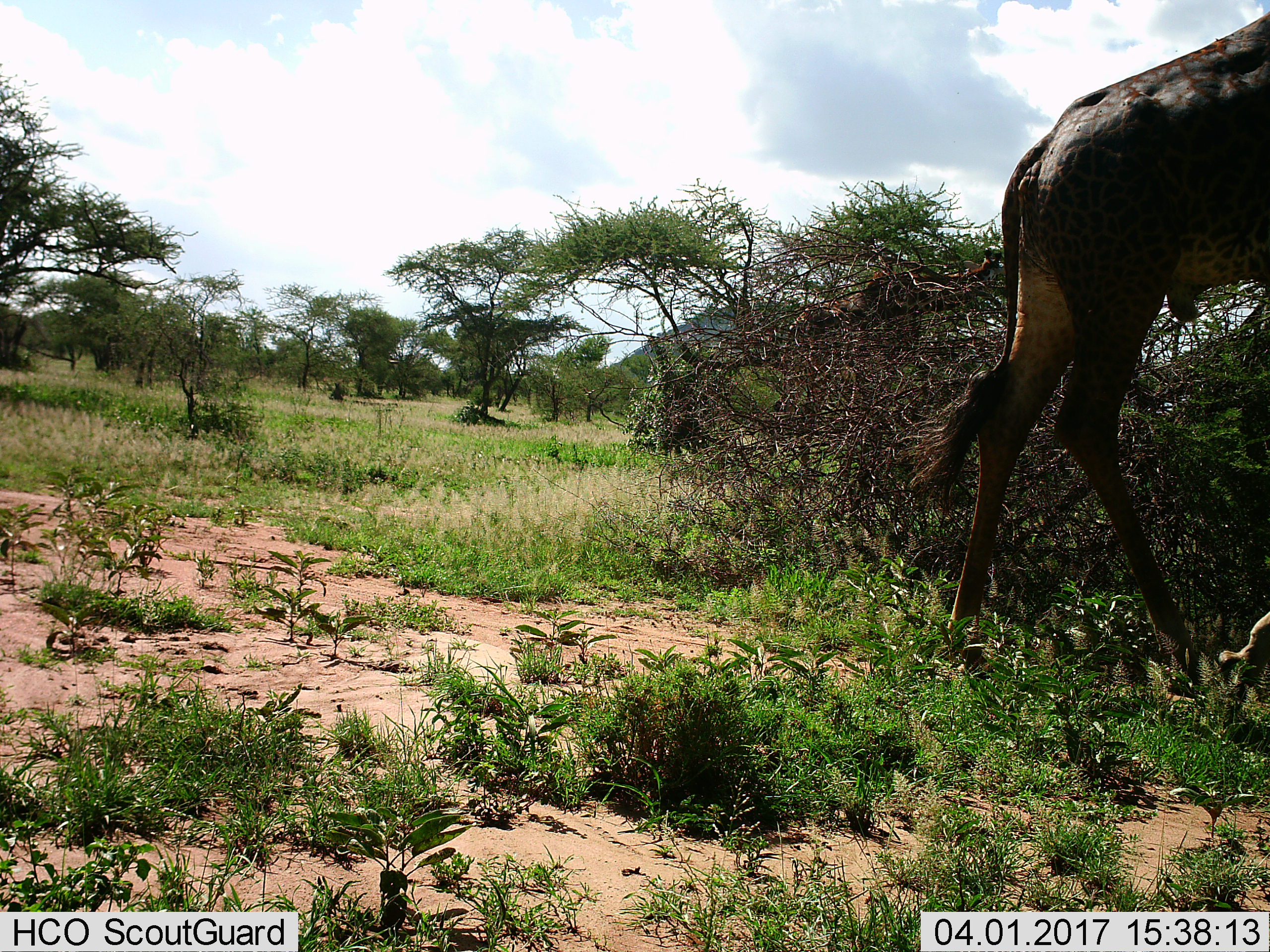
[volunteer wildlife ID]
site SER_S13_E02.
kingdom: Animalia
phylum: Chordata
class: Mammalia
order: Artiodactyla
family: Giraffidae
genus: Giraffa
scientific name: Giraffa camelopardalis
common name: giraffe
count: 1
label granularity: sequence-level